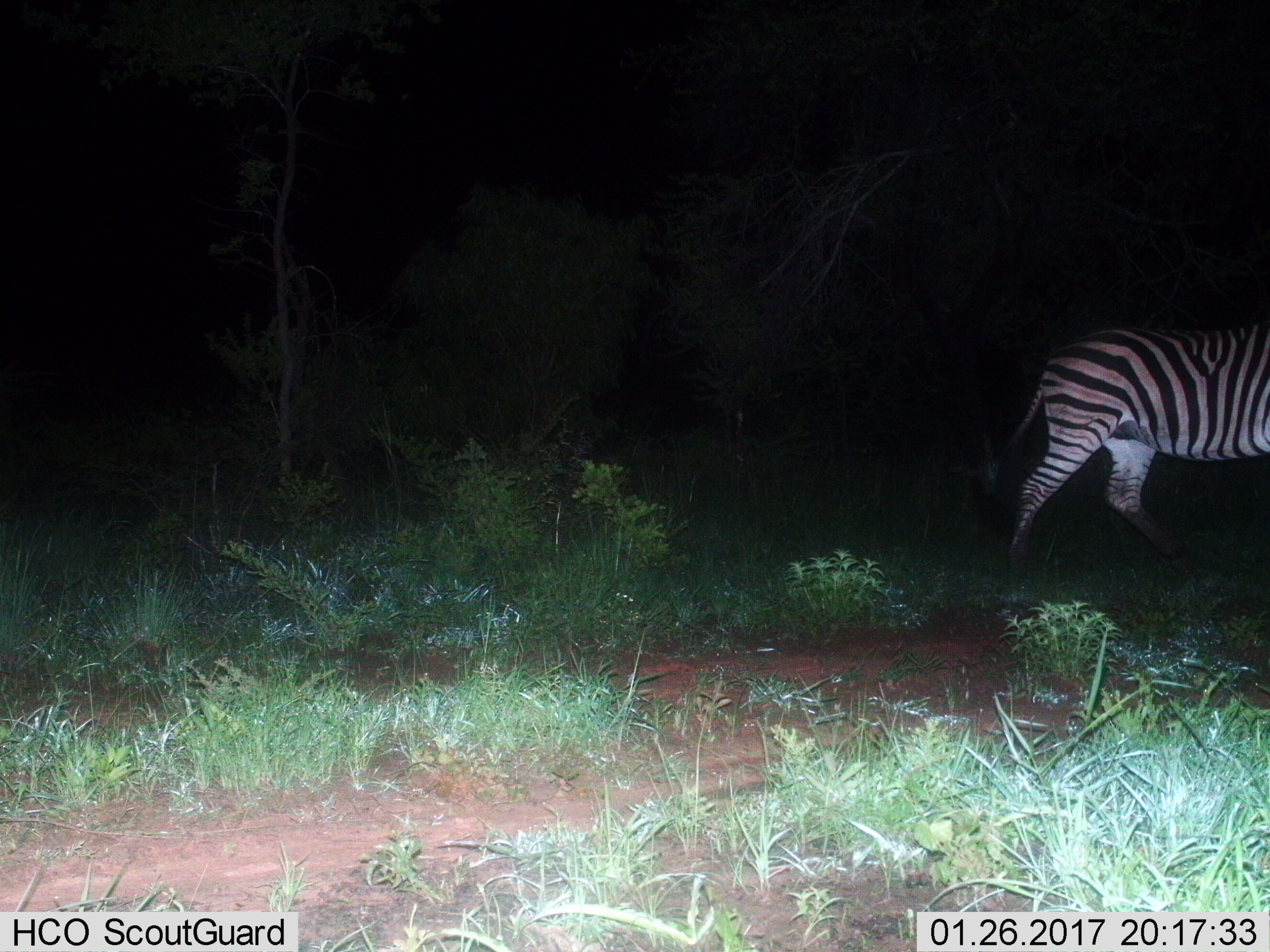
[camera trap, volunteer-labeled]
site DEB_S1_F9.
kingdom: Animalia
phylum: Chordata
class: Mammalia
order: Perissodactyla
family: Equidae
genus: Equus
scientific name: Equus quagga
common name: plains zebra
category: zebraplains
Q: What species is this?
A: Zebraplains (plains zebra) (Equus quagga).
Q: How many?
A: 1.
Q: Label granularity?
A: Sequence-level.